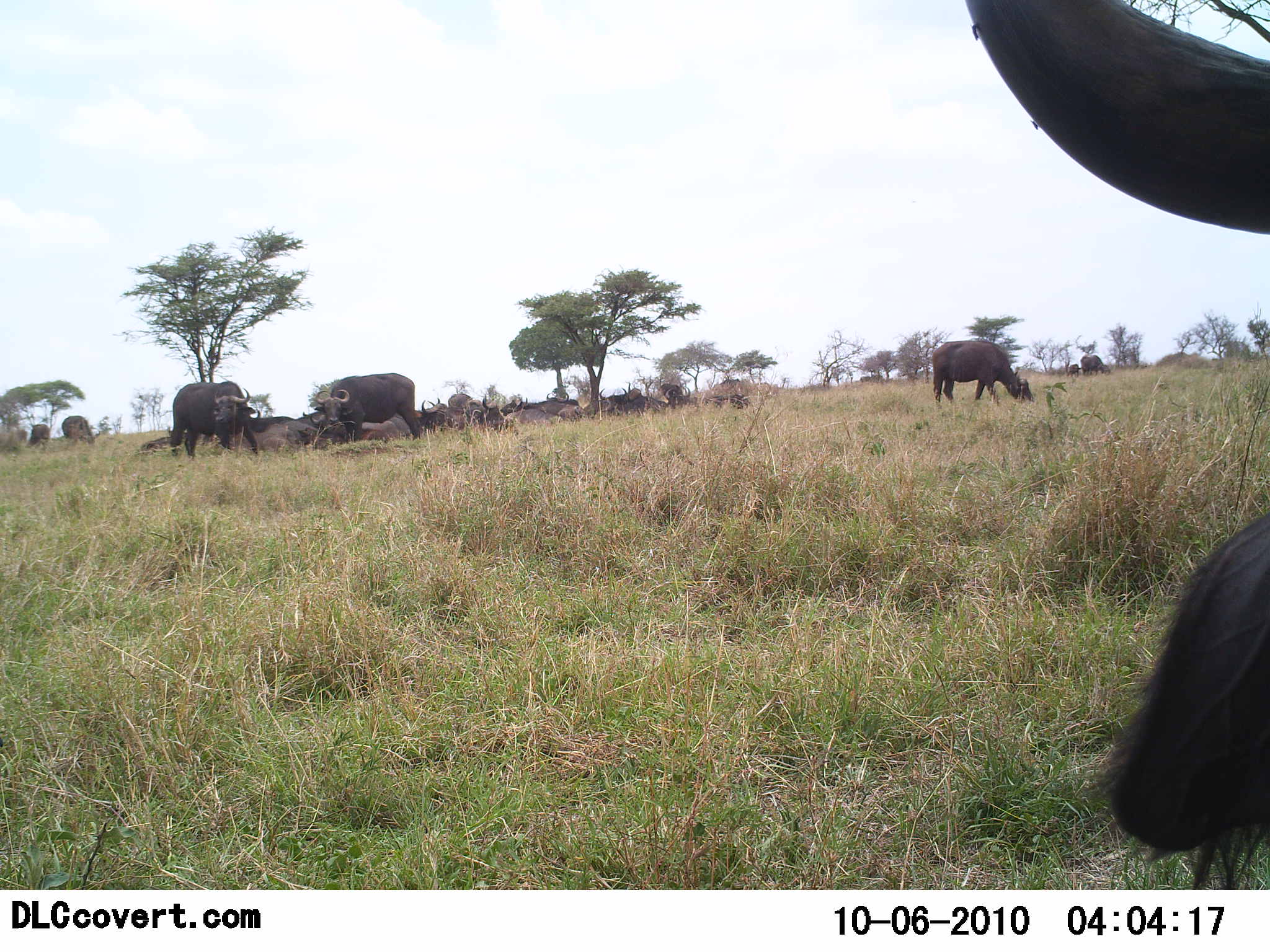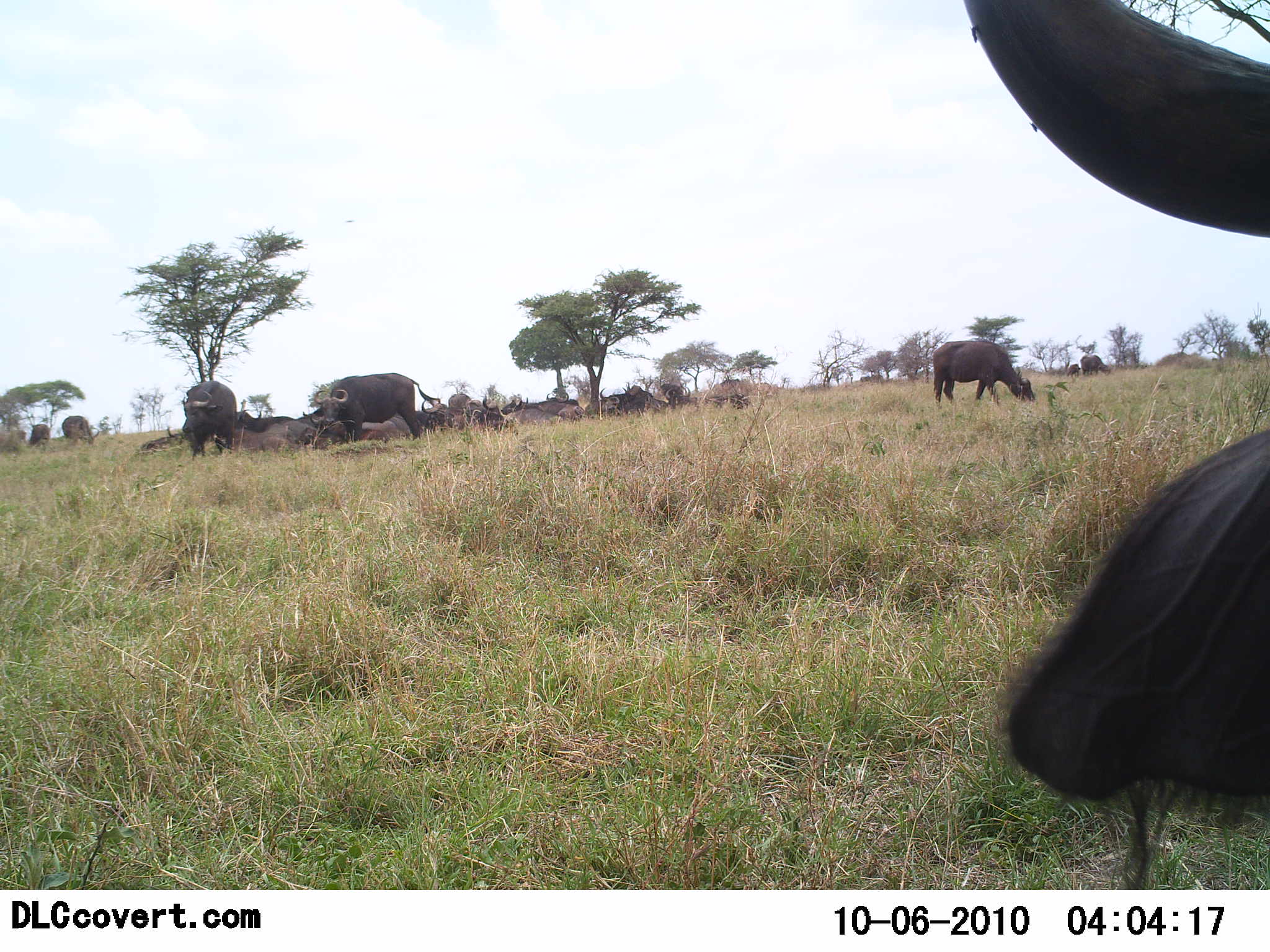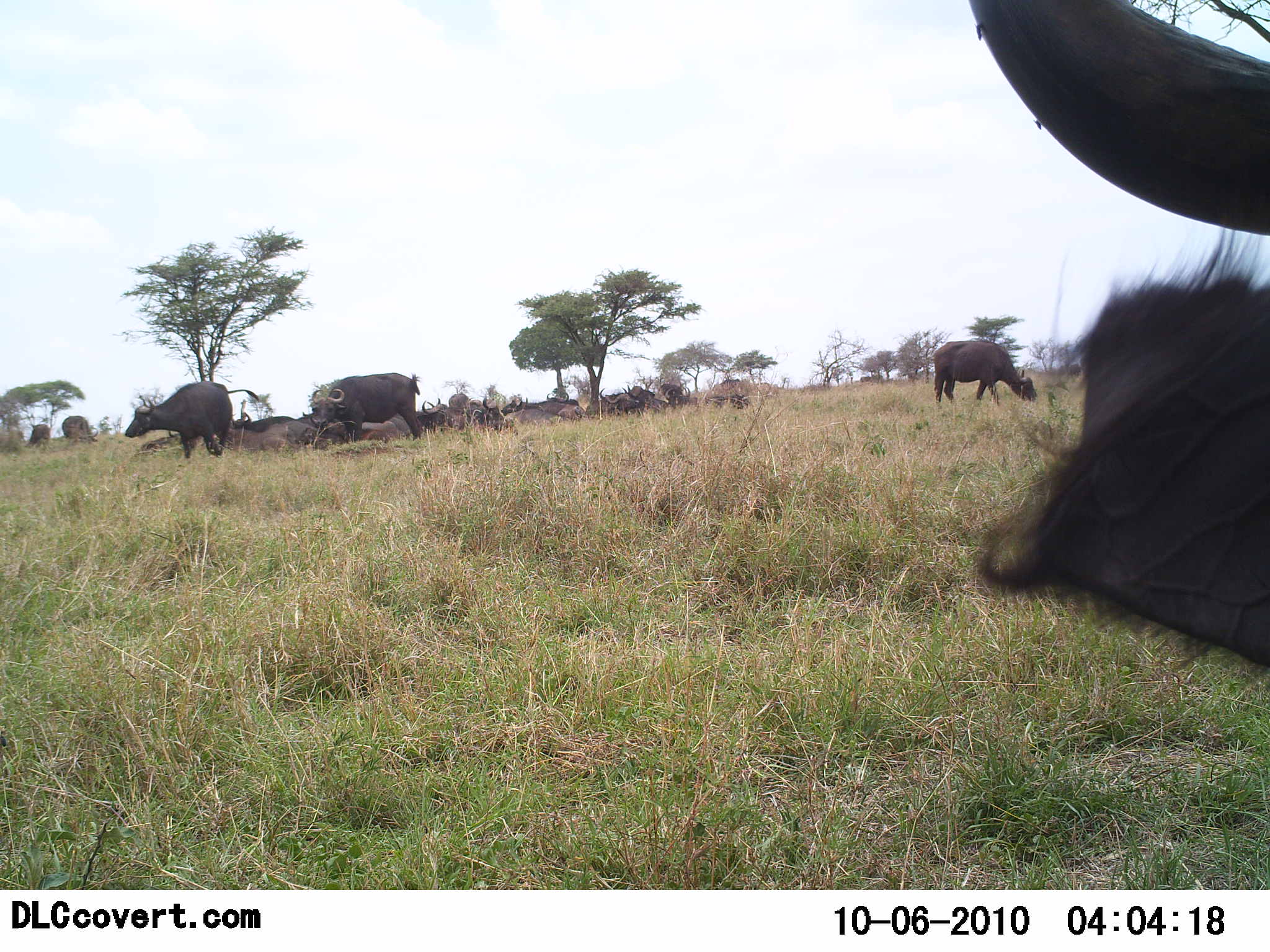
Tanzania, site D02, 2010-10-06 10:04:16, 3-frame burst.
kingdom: Animalia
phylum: Chordata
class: Mammalia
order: Artiodactyla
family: Bovidae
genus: Syncerus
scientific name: Syncerus caffer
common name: cape buffalo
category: buffalo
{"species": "buffalo (cape buffalo) (Syncerus caffer)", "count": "11-50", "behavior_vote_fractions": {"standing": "62%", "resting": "38%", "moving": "8%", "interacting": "0%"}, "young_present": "0%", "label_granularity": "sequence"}